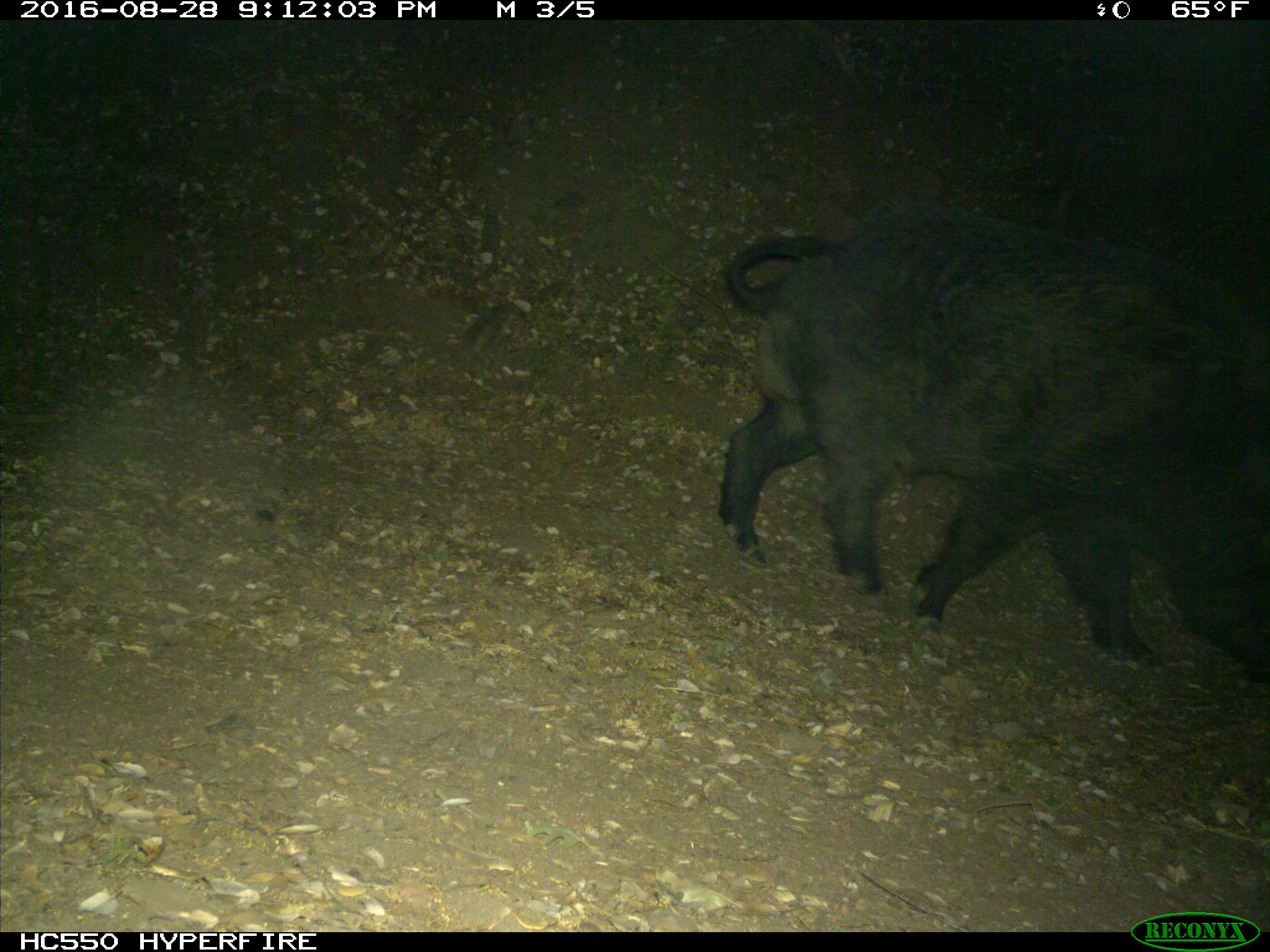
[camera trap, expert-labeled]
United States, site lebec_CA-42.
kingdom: Animalia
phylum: Chordata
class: Mammalia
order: Artiodactyla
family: Suidae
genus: Sus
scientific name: Sus scrofa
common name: wild boar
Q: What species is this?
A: Sus scrofa (wild boar).